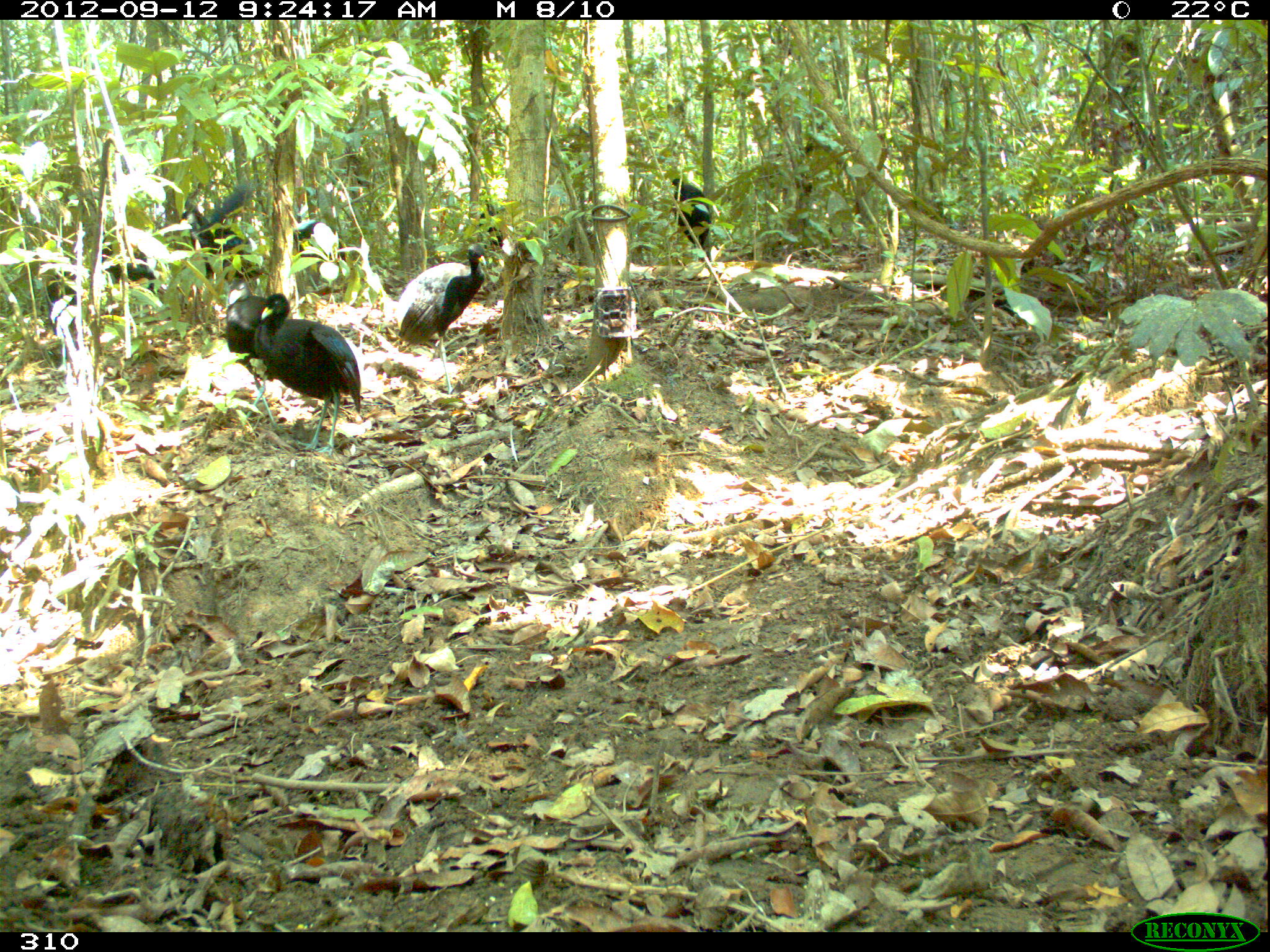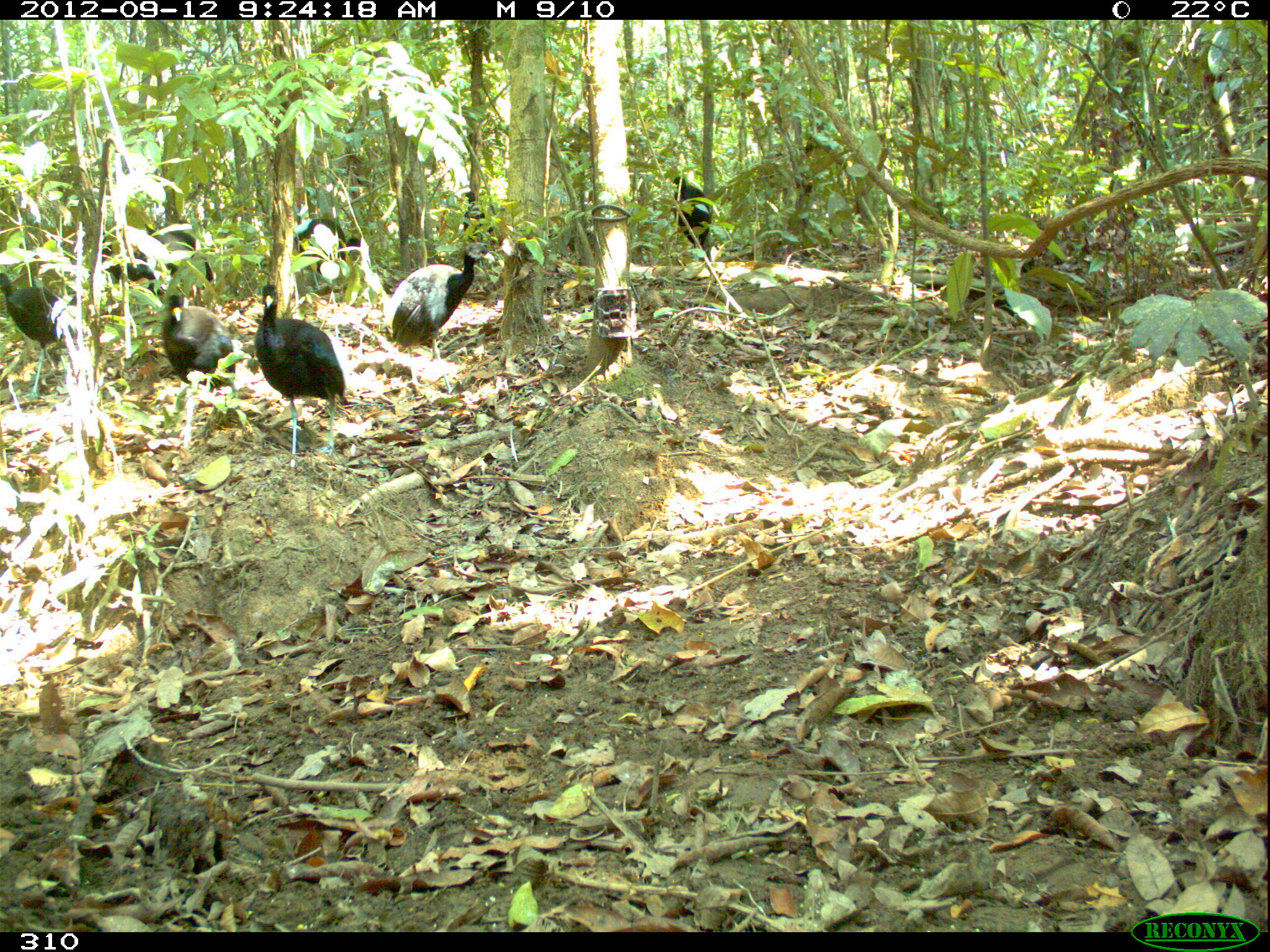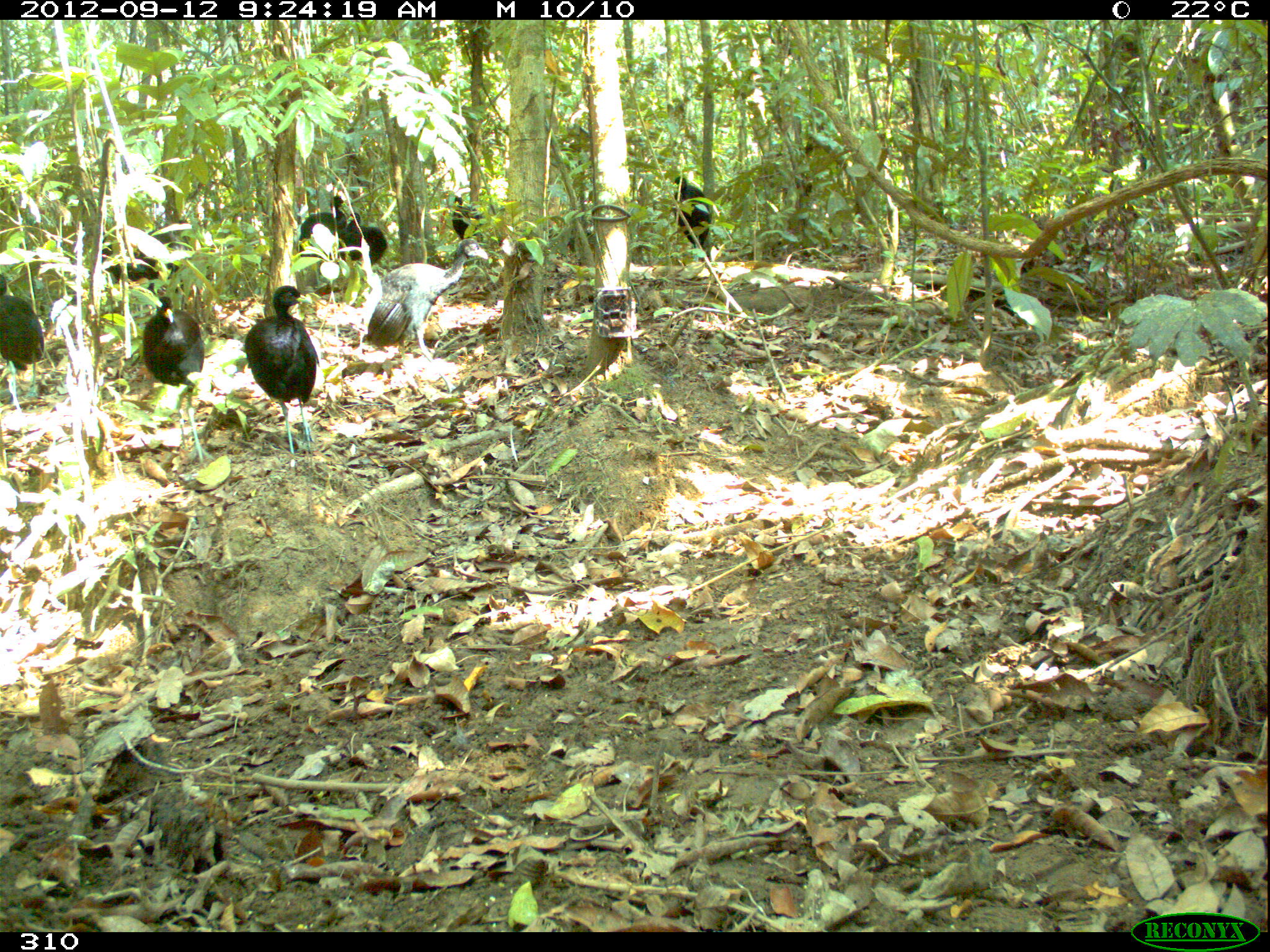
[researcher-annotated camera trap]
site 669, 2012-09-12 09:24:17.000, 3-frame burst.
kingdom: Animalia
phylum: Chordata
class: Aves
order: Gruiformes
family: Psophiidae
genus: Psophia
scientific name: Psophia leucoptera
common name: pale-winged trumpeter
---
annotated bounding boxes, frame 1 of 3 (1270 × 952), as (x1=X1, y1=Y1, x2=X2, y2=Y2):
psophia leucoptera: (x1=254, y1=293, x2=360, y2=455); (x1=397, y1=241, x2=486, y2=394); (x1=226, y1=279, x2=280, y2=431); (x1=177, y1=184, x2=263, y2=278); (x1=671, y1=178, x2=712, y2=262); (x1=102, y1=246, x2=159, y2=297); (x1=46, y1=268, x2=80, y2=345); (x1=294, y1=220, x2=349, y2=266); (x1=479, y1=208, x2=507, y2=246)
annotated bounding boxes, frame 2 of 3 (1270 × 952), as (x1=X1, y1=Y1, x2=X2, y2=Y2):
psophia leucoptera: (x1=383, y1=243, x2=495, y2=394); (x1=255, y1=284, x2=345, y2=455); (x1=163, y1=294, x2=238, y2=448); (x1=0, y1=273, x2=77, y2=398); (x1=144, y1=229, x2=216, y2=288); (x1=102, y1=231, x2=162, y2=297); (x1=293, y1=219, x2=343, y2=287); (x1=672, y1=176, x2=709, y2=261); (x1=462, y1=191, x2=495, y2=240); (x1=346, y1=236, x2=365, y2=262)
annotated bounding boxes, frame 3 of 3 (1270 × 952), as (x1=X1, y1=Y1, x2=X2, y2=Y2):
psophia leucoptera: (x1=365, y1=238, x2=489, y2=393); (x1=244, y1=285, x2=319, y2=454); (x1=143, y1=297, x2=213, y2=462); (x1=0, y1=273, x2=45, y2=405); (x1=672, y1=175, x2=711, y2=261); (x1=296, y1=195, x2=346, y2=259); (x1=146, y1=220, x2=190, y2=292); (x1=341, y1=212, x2=387, y2=269); (x1=102, y1=241, x2=145, y2=280); (x1=452, y1=197, x2=482, y2=240)